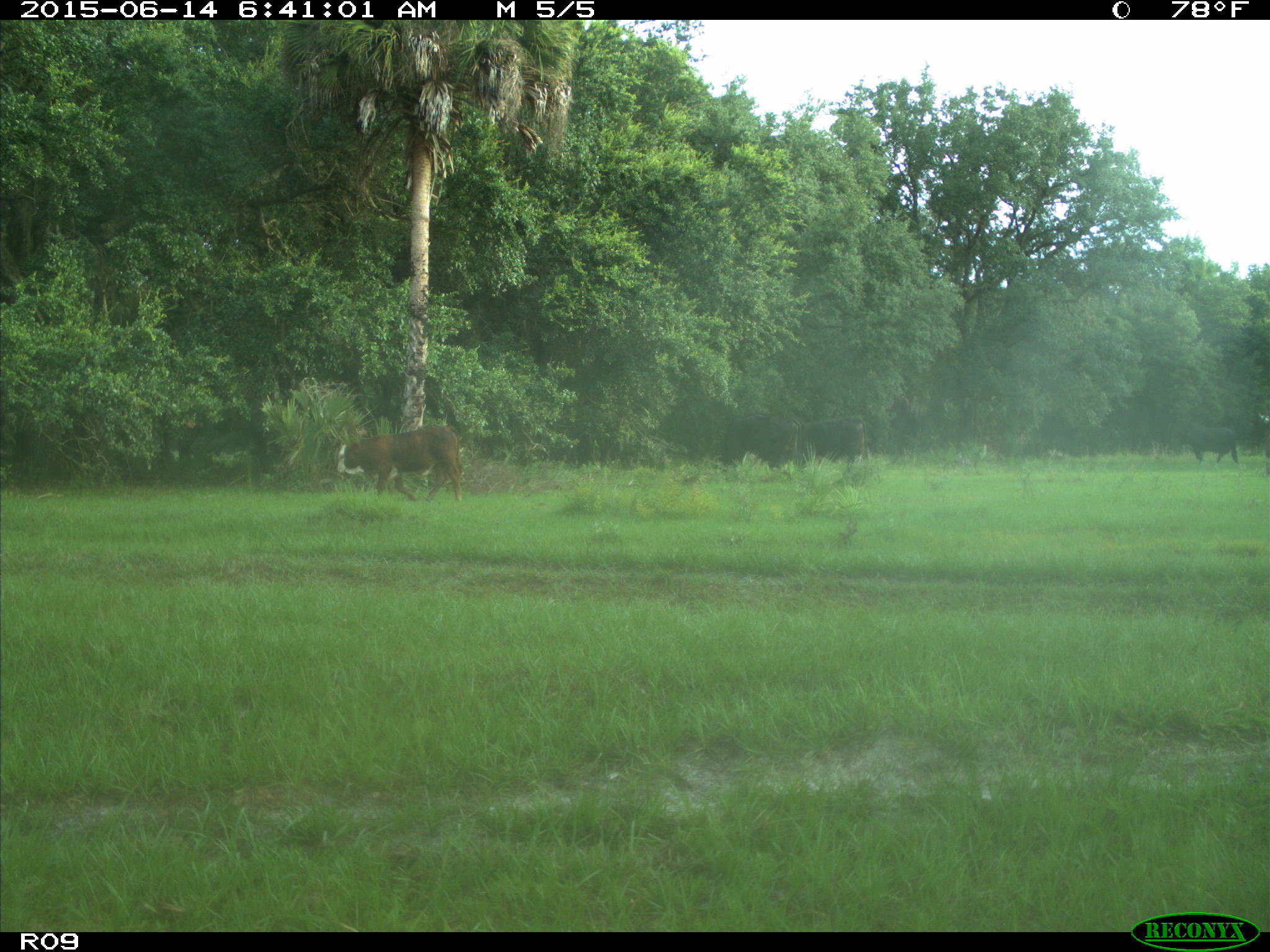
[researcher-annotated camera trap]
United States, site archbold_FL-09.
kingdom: Animalia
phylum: Chordata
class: Mammalia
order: Artiodactyla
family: Bovidae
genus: Bos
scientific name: Bos taurus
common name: domestic cow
Bos taurus (domestic cow).